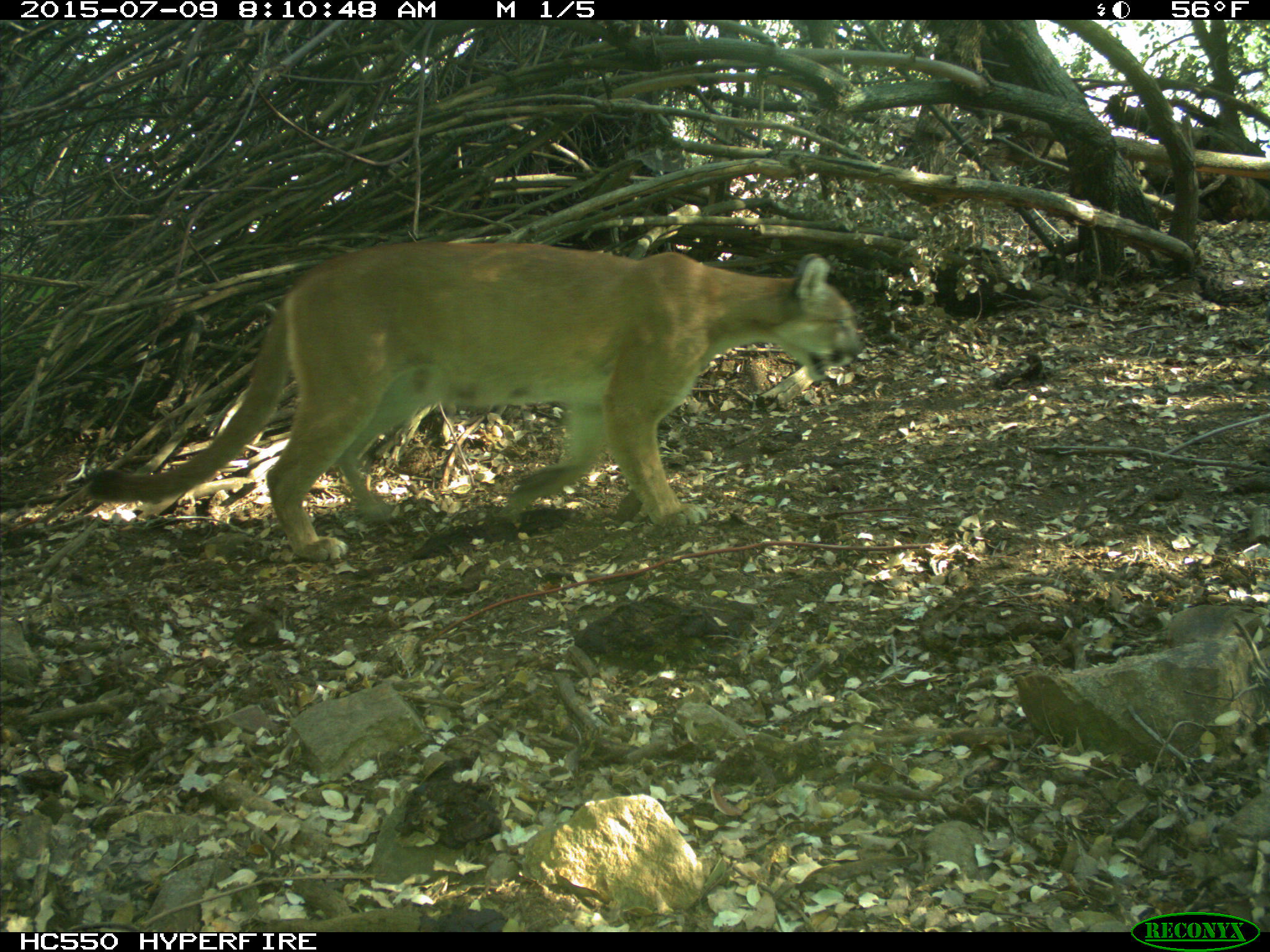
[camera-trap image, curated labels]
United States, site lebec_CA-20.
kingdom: Animalia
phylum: Chordata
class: Mammalia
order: Carnivora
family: Felidae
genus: Puma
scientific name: Puma concolor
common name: mountain lion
Puma concolor (mountain lion).